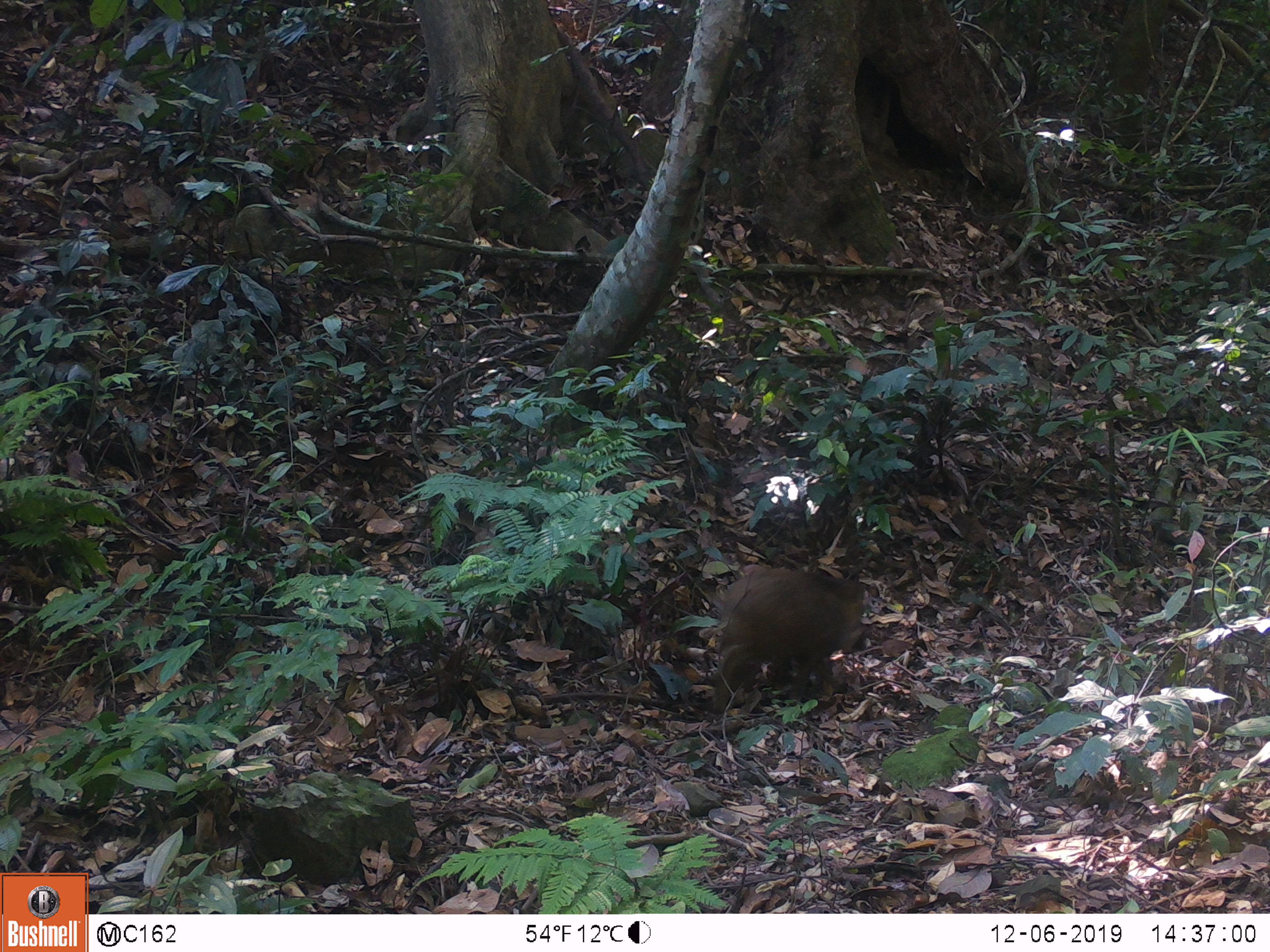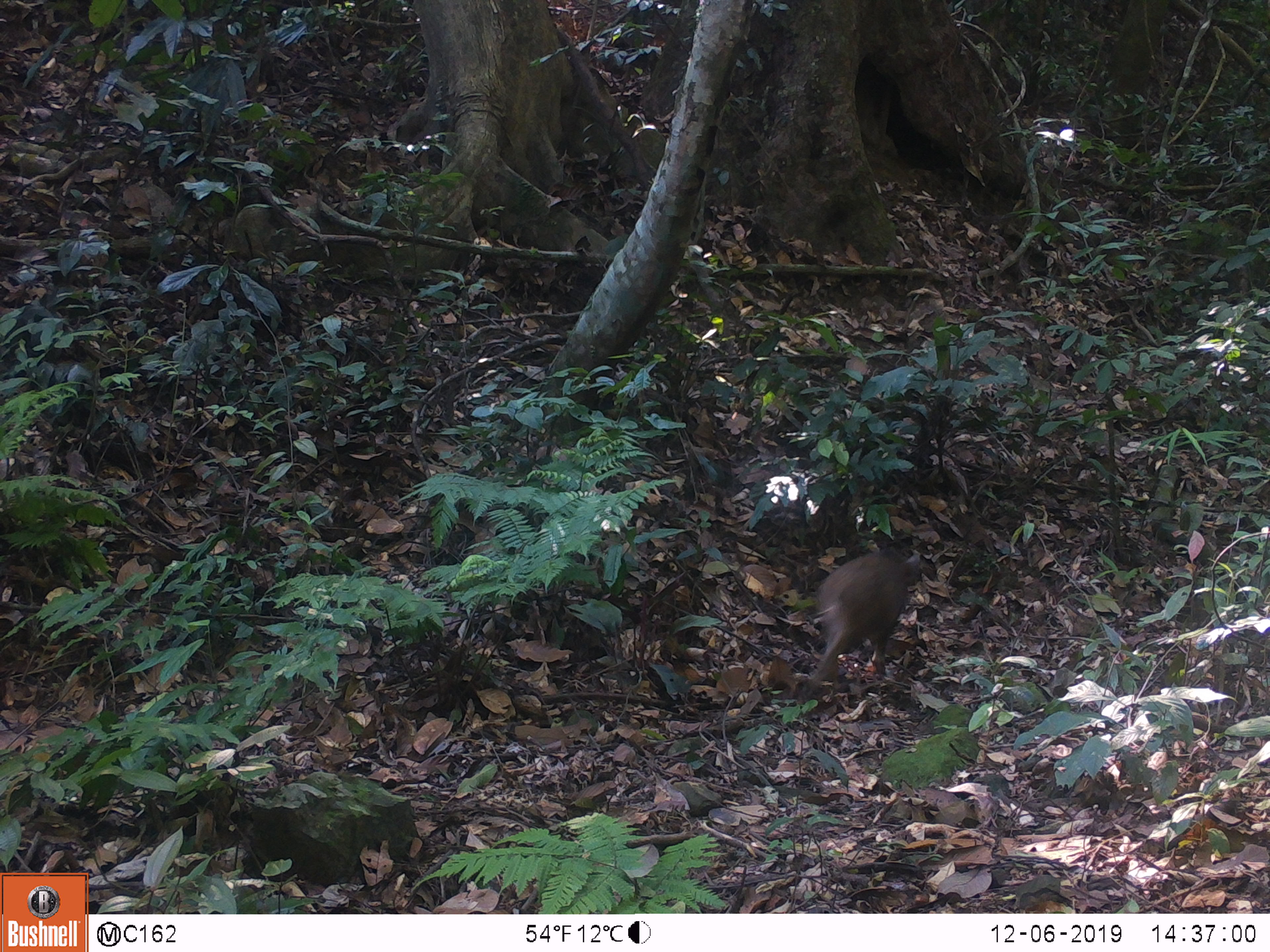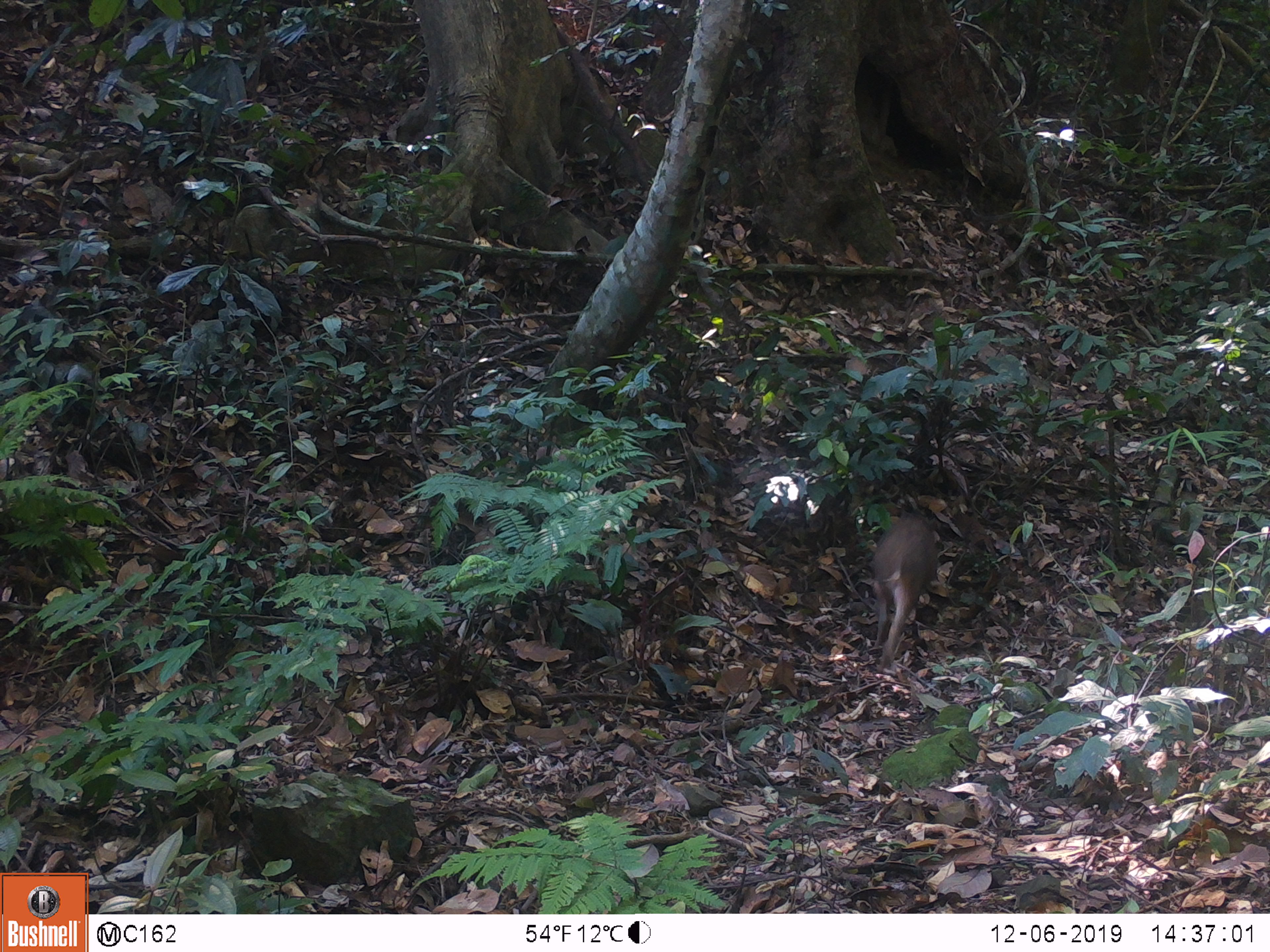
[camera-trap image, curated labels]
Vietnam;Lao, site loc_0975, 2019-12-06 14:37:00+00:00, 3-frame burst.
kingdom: Animalia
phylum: Chordata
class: Mammalia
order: Artiodactyla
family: Suidae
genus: Sus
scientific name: Sus scrofa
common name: eurasian wild pig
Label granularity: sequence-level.